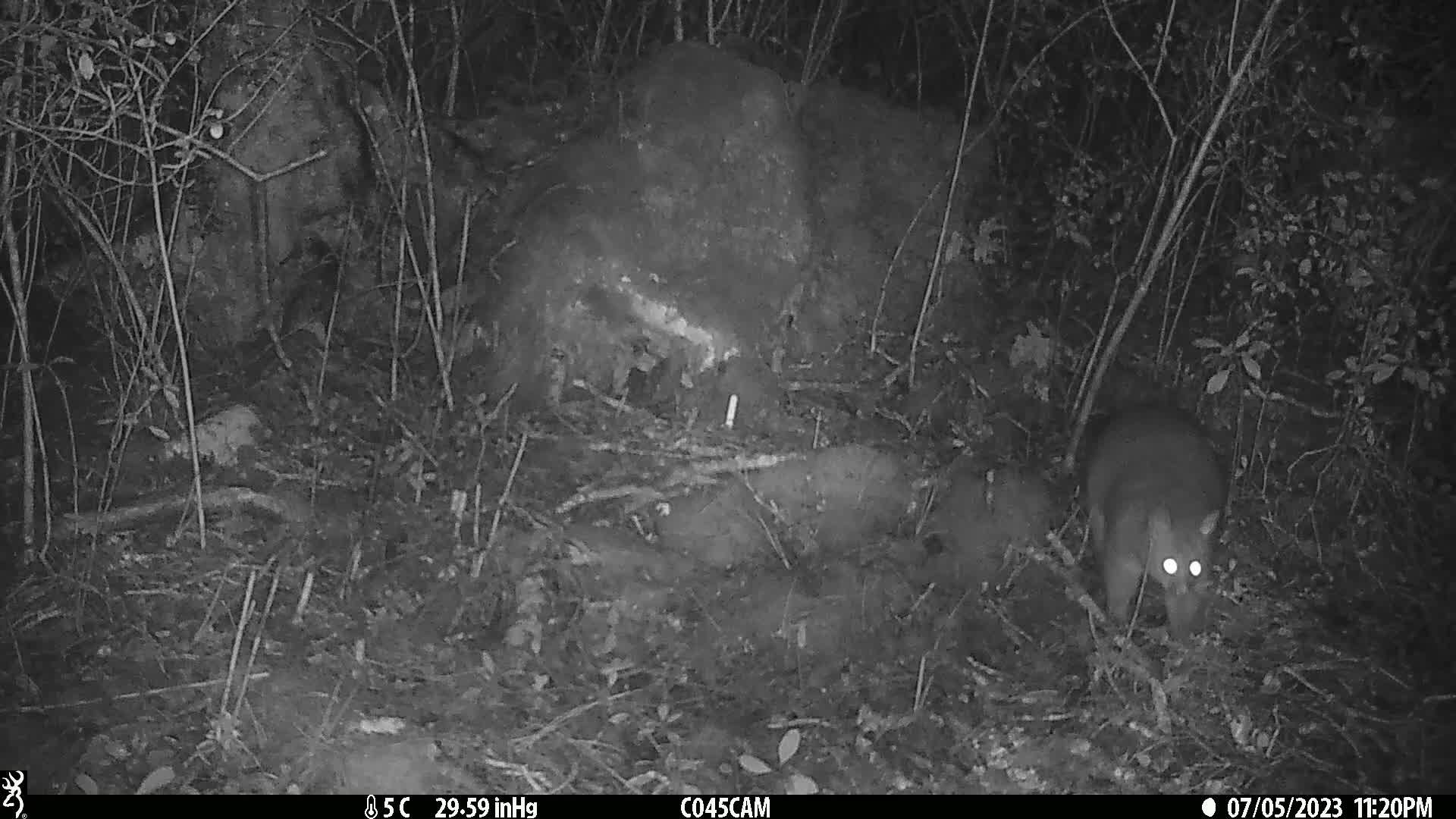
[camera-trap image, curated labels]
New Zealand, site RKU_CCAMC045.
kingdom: Animalia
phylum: Chordata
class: Mammalia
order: Diprotodontia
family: Phalangeridae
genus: Trichosurus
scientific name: Trichosurus vulpecula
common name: common brushtail possum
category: possum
Possum (common brushtail possum) (Trichosurus vulpecula).